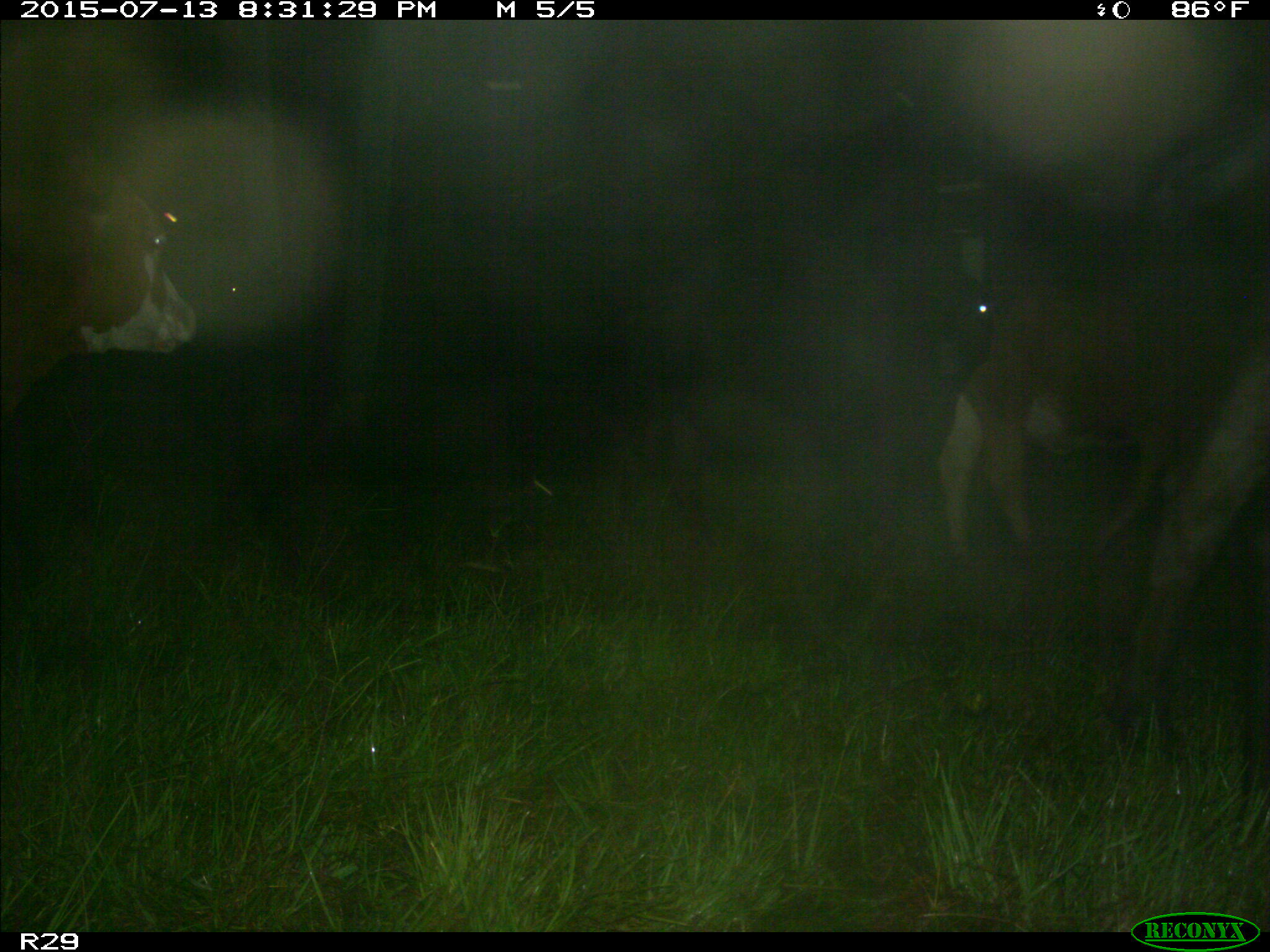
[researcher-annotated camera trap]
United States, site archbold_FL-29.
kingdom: Animalia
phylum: Chordata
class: Mammalia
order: Artiodactyla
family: Bovidae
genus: Bos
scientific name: Bos taurus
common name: domestic cow